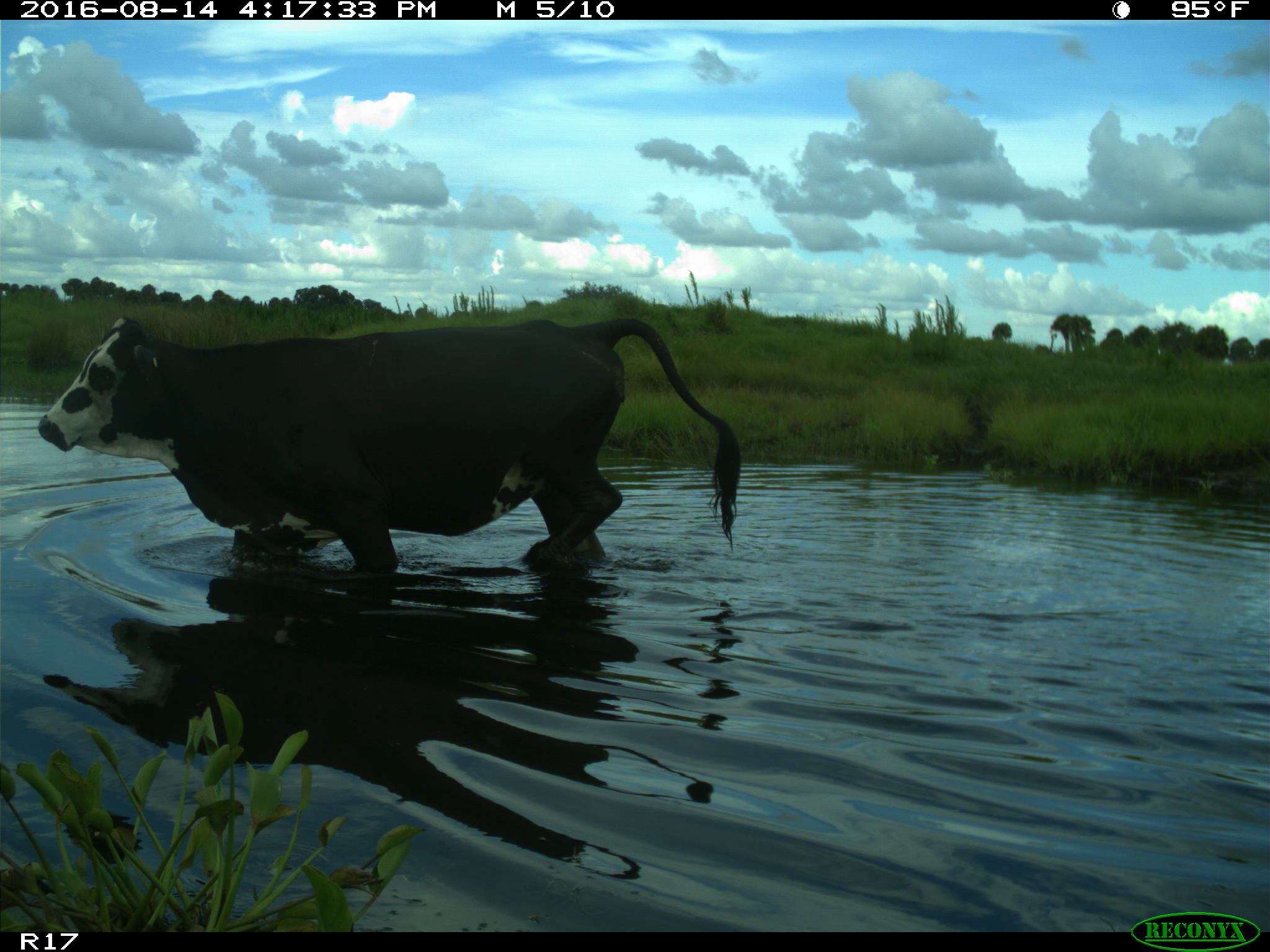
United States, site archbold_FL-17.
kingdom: Animalia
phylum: Chordata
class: Mammalia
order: Artiodactyla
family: Bovidae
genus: Bos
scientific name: Bos taurus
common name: domestic cow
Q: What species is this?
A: Bos taurus (domestic cow).